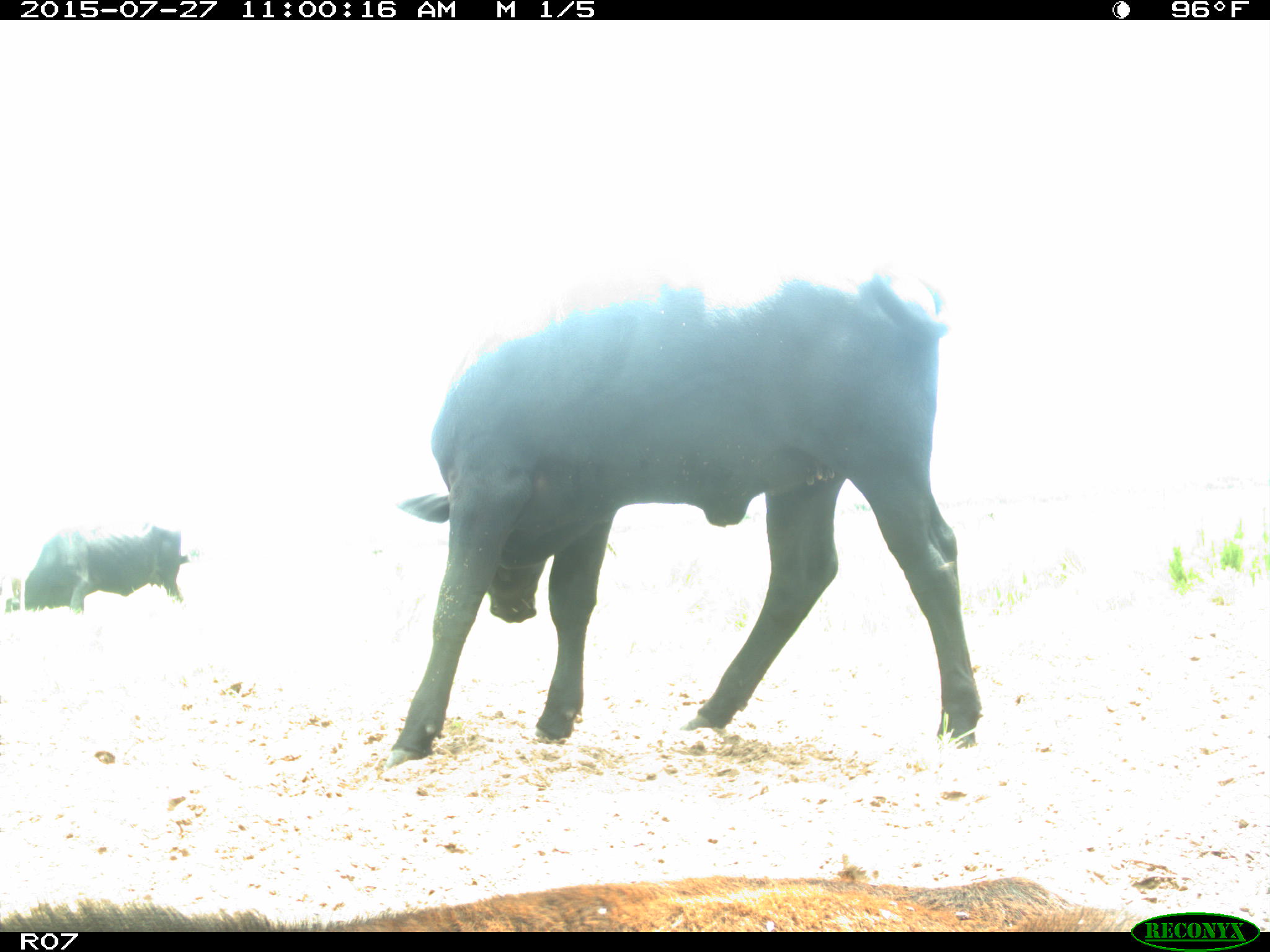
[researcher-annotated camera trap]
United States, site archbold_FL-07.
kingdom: Animalia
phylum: Chordata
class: Mammalia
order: Artiodactyla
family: Bovidae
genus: Bos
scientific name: Bos taurus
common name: domestic cow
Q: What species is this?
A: Bos taurus (domestic cow).